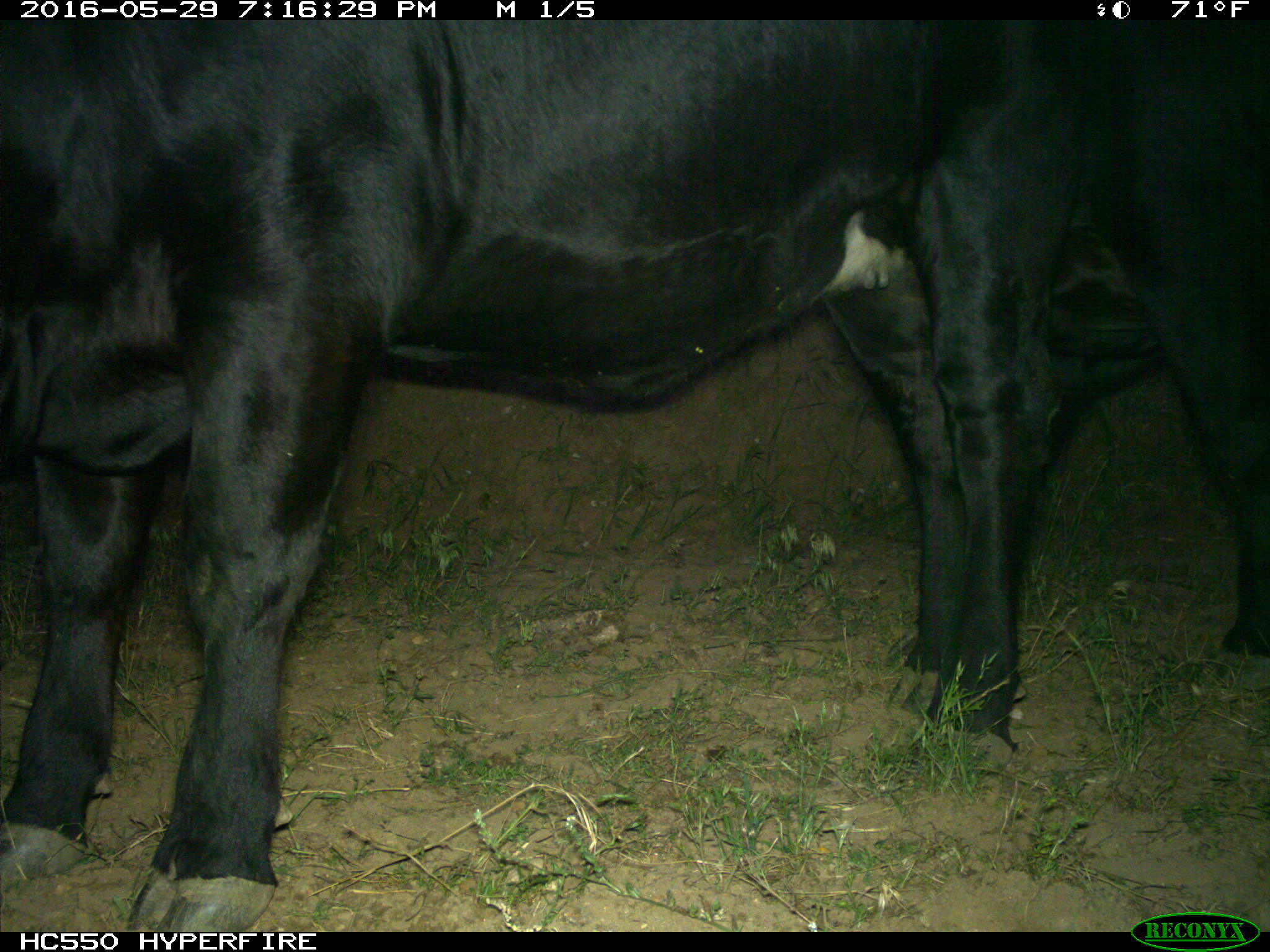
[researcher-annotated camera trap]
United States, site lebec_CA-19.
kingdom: Animalia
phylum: Chordata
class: Mammalia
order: Artiodactyla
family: Bovidae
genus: Bos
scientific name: Bos taurus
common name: domestic cow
Bos taurus (domestic cow).